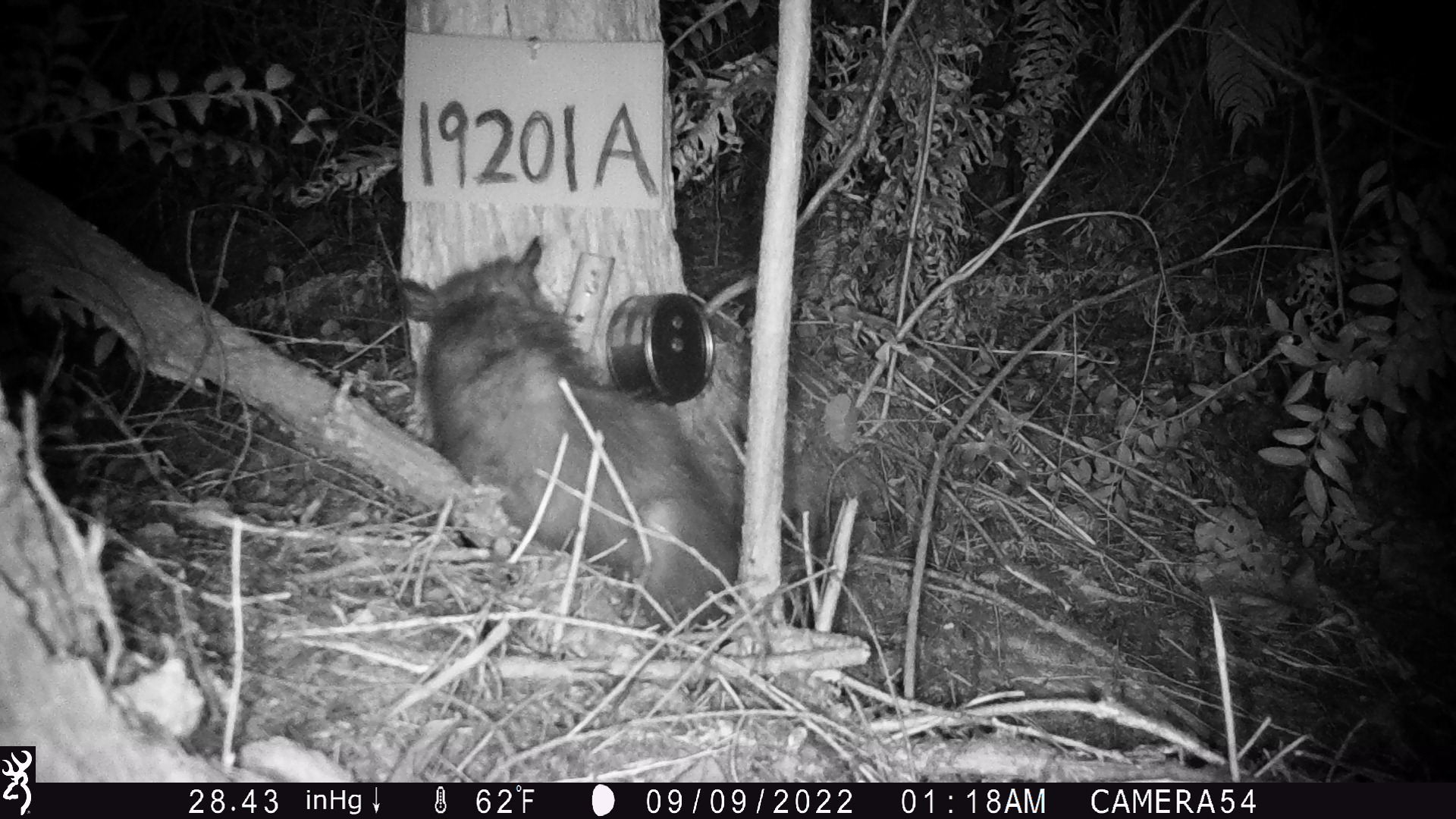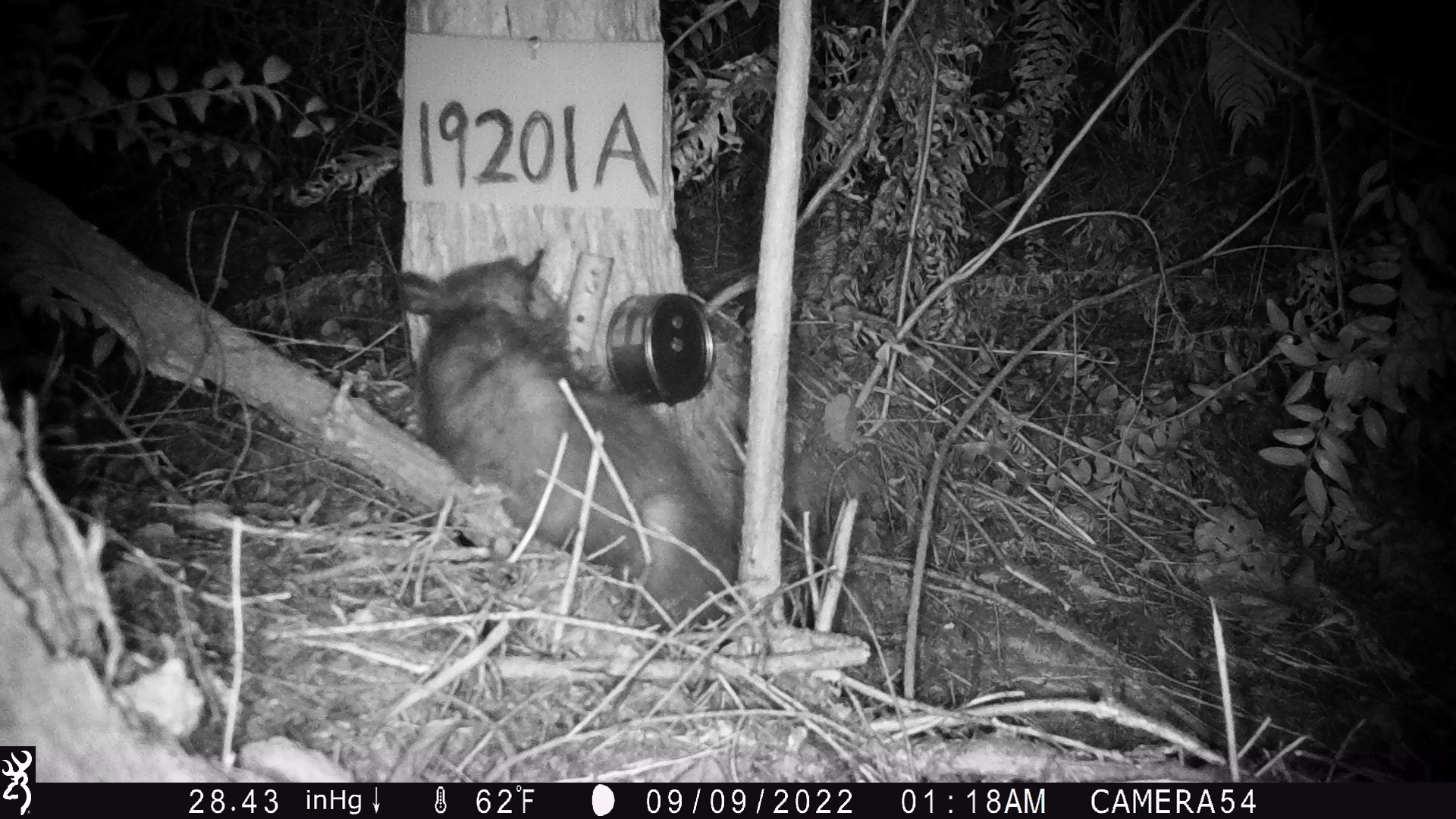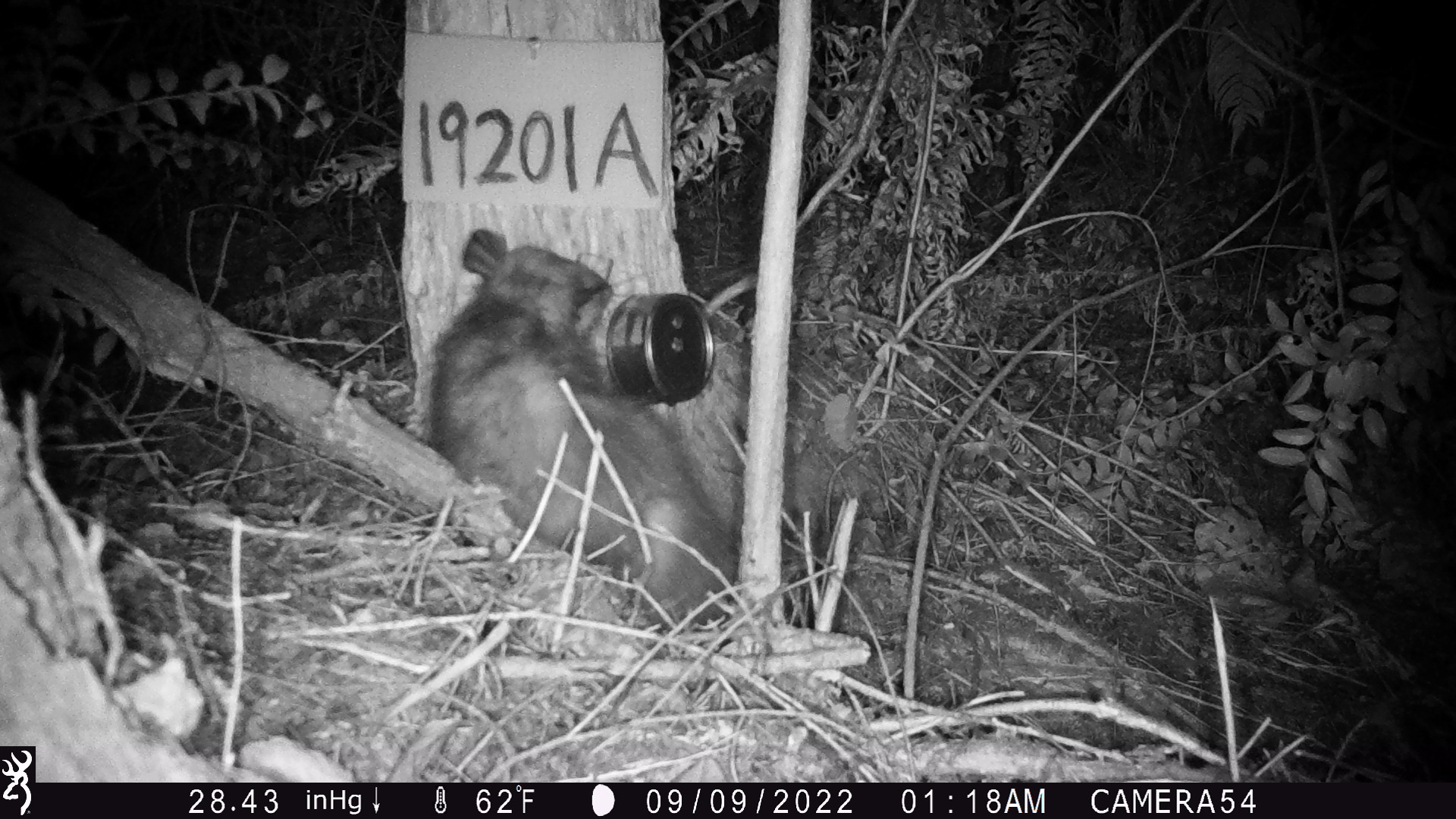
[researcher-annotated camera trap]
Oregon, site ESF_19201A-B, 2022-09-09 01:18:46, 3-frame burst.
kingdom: Animalia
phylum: Chordata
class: Mammalia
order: Didelphimorphia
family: Didelphidae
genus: Didelphis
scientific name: Didelphis virginiana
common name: virginia opossum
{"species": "virginia opossum (Didelphis virginiana)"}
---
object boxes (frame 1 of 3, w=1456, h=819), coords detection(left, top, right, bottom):
virginia opossum: detection(381, 209, 763, 639)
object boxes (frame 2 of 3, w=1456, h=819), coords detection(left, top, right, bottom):
virginia opossum: detection(371, 239, 734, 621)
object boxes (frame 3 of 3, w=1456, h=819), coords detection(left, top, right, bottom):
virginia opossum: detection(419, 212, 762, 647)